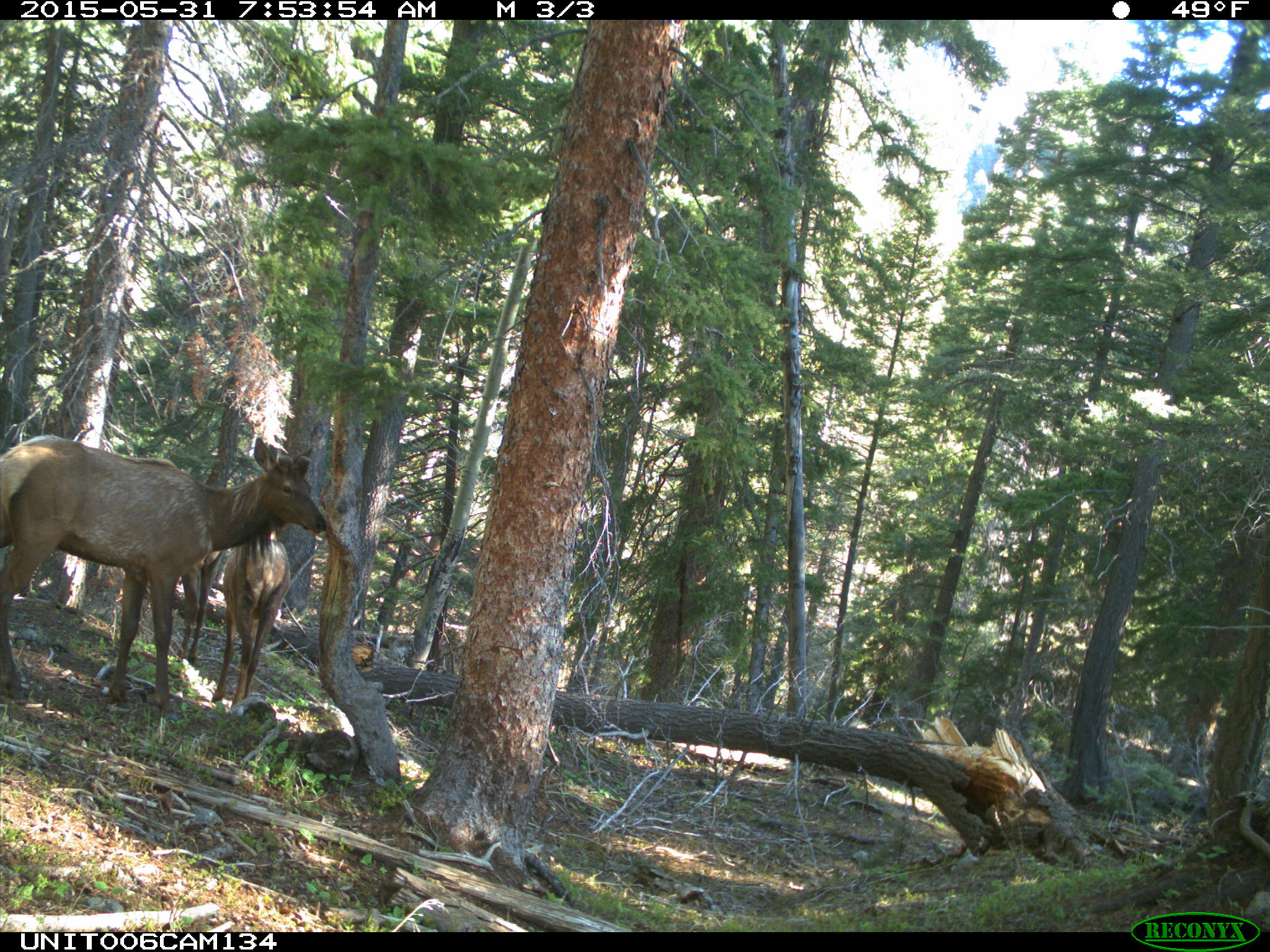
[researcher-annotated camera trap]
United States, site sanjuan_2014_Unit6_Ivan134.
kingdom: Animalia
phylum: Chordata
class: Mammalia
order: Artiodactyla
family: Cervidae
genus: Cervus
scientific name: Cervus elaphus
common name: red deer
Cervus elaphus (red deer).